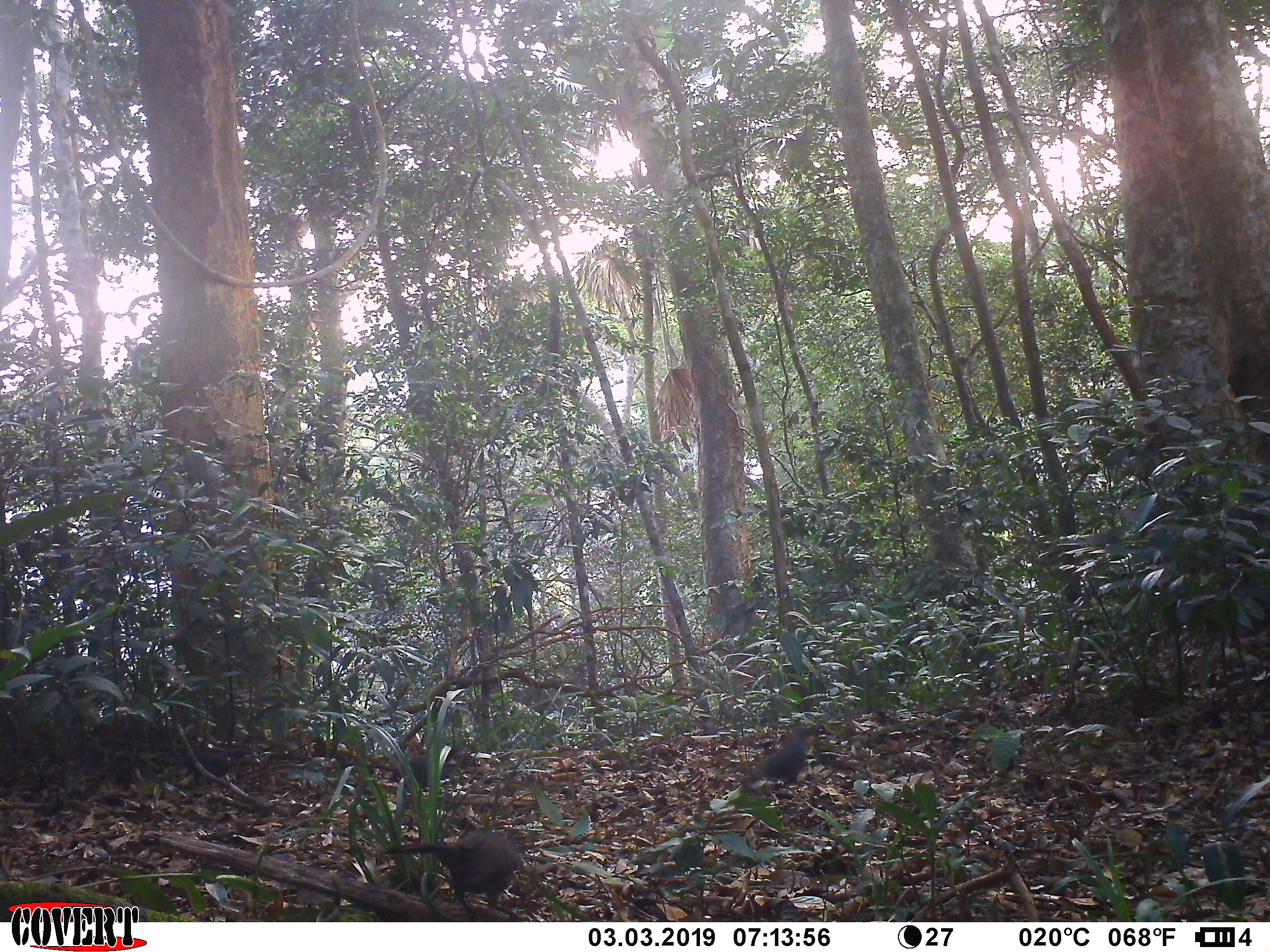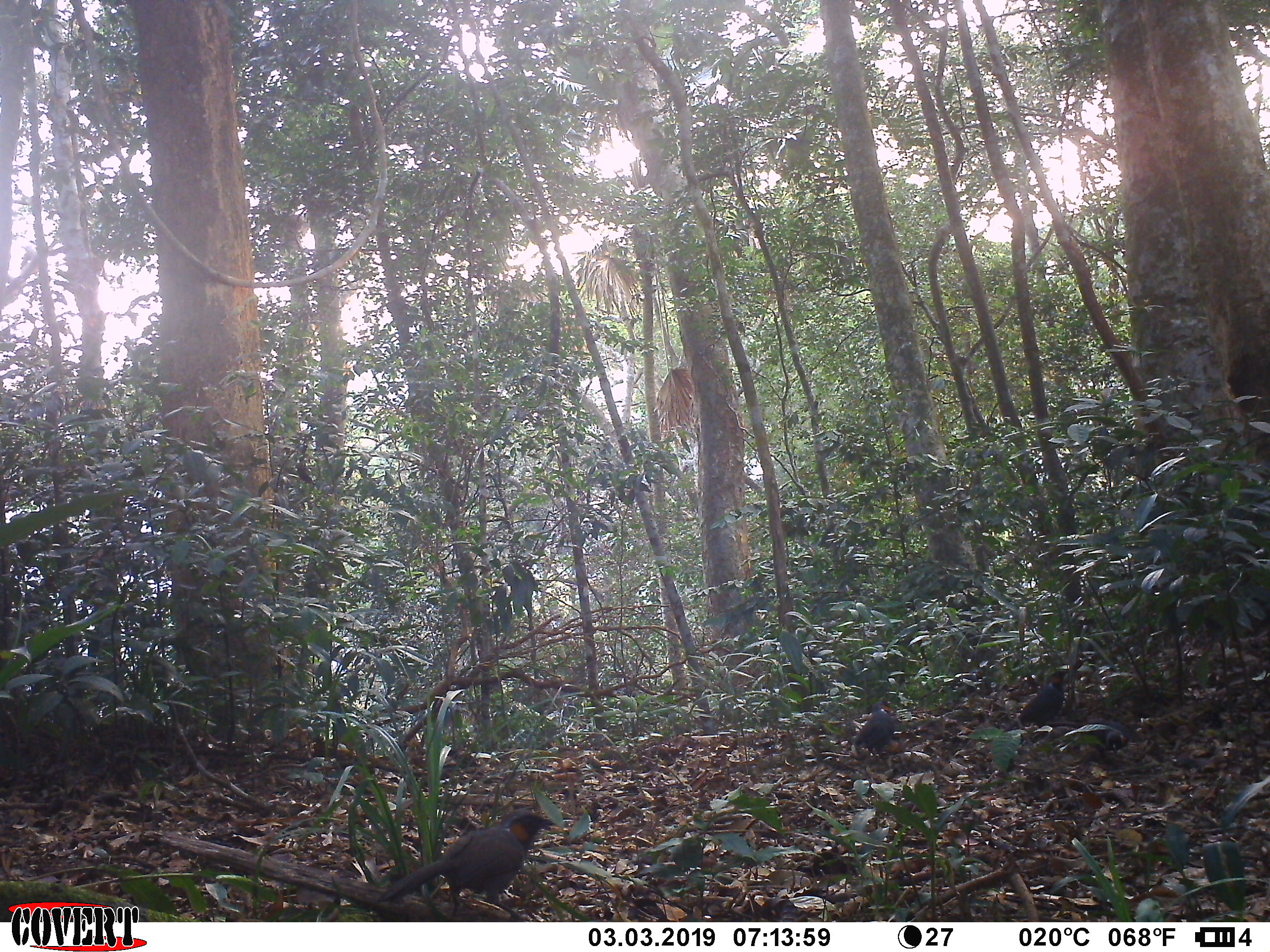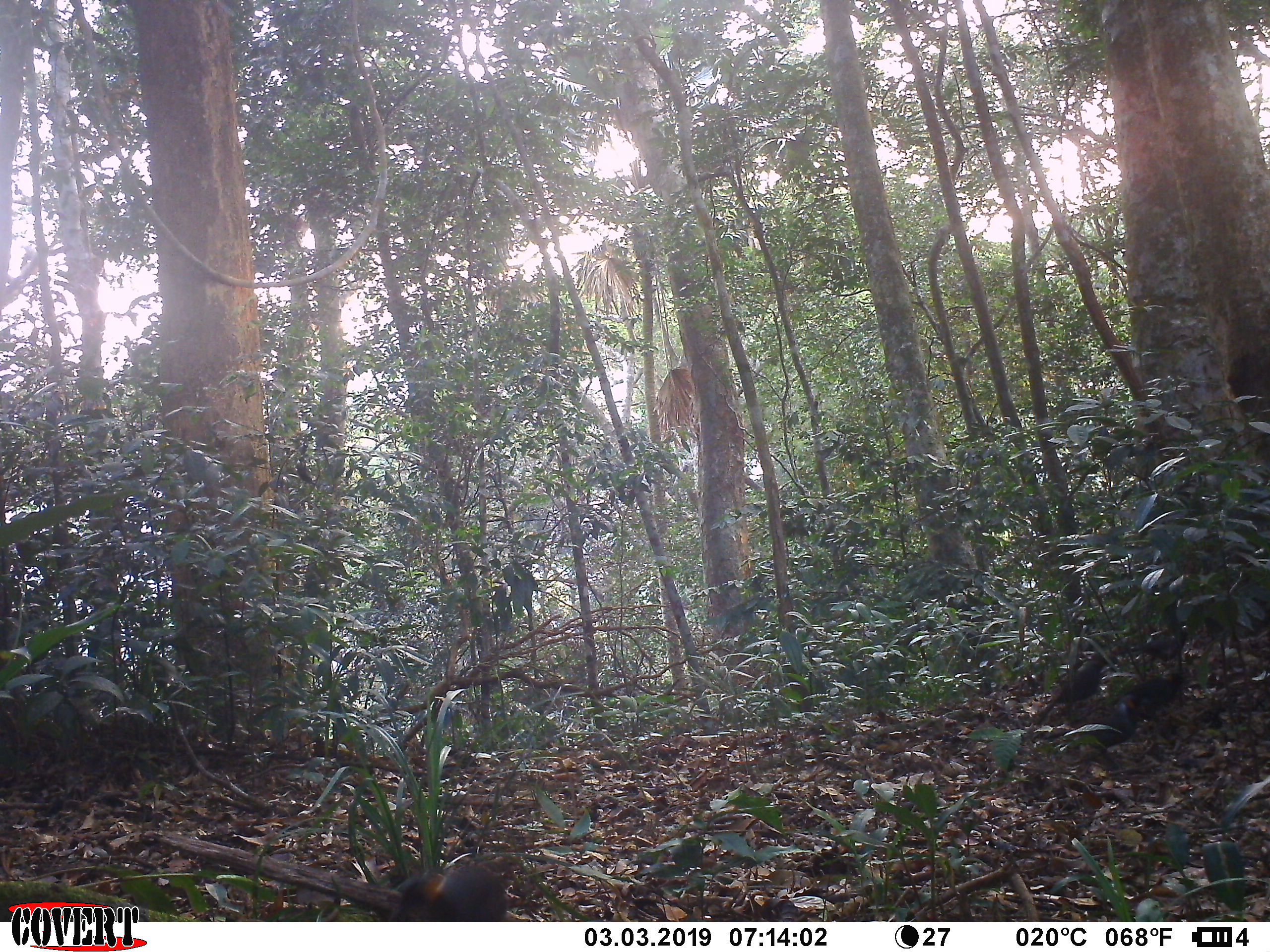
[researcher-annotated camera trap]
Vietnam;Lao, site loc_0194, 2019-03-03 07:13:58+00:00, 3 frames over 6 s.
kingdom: Animalia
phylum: Chordata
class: Aves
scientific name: Aves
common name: bird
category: unidentified bird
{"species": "unidentified bird (bird) (Aves)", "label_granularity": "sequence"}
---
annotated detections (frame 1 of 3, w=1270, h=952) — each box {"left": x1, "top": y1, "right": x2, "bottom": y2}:
unidentified bird: {"left": 382, "top": 828, "right": 528, "bottom": 921}; {"left": 741, "top": 727, "right": 813, "bottom": 787}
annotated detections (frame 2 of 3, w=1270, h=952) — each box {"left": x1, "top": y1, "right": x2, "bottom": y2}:
unidentified bird: {"left": 376, "top": 807, "right": 553, "bottom": 921}; {"left": 1003, "top": 668, "right": 1067, "bottom": 732}; {"left": 852, "top": 700, "right": 895, "bottom": 757}; {"left": 1086, "top": 716, "right": 1133, "bottom": 754}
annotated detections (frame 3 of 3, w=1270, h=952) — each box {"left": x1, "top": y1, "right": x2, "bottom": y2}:
unidentified bird: {"left": 1031, "top": 645, "right": 1119, "bottom": 729}; {"left": 388, "top": 864, "right": 507, "bottom": 921}; {"left": 1121, "top": 670, "right": 1185, "bottom": 725}; {"left": 1090, "top": 694, "right": 1146, "bottom": 747}; {"left": 1130, "top": 622, "right": 1191, "bottom": 666}